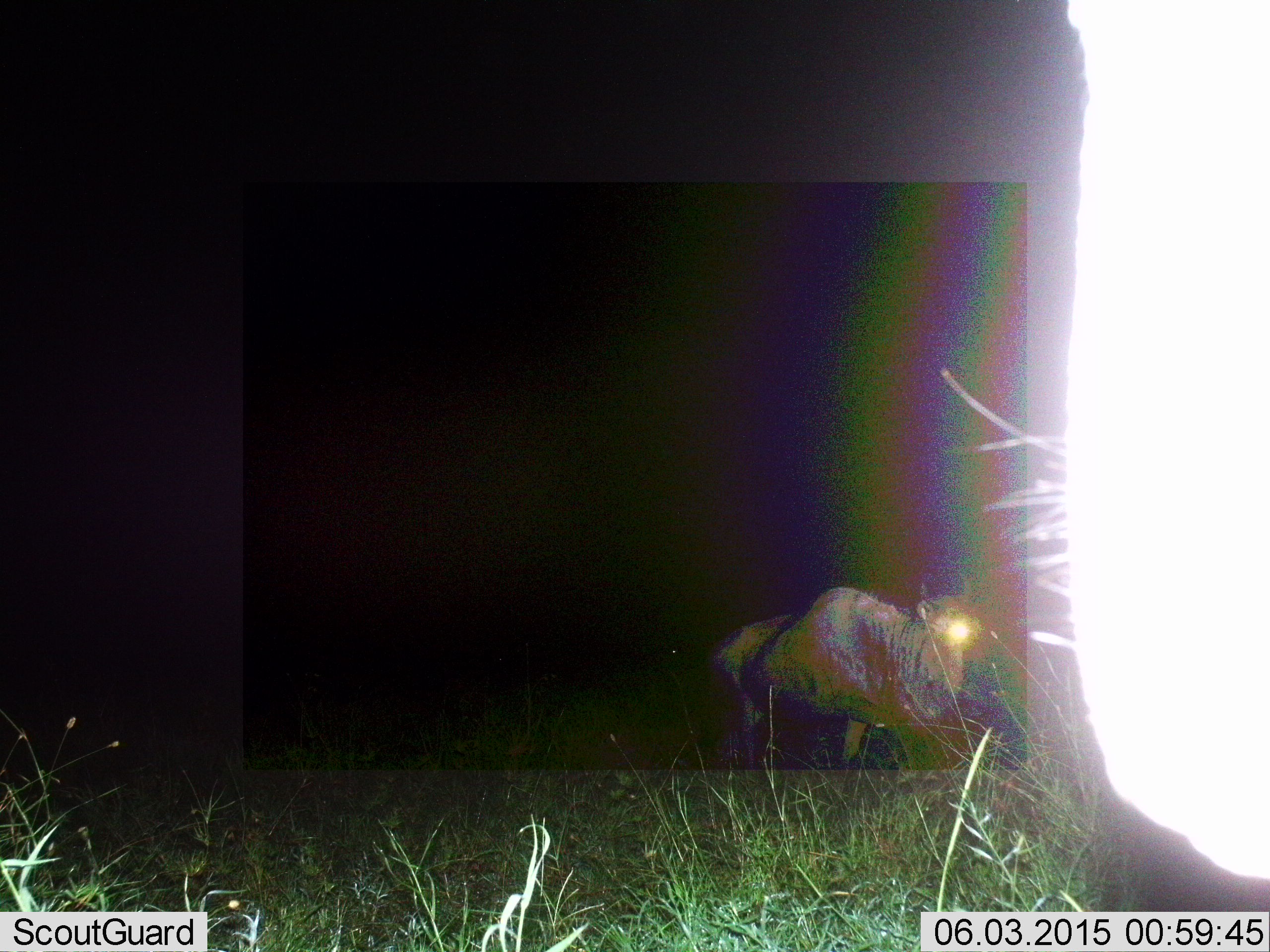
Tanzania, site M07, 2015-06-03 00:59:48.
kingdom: Animalia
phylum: Chordata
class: Mammalia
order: Artiodactyla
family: Bovidae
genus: Connochaetes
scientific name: Connochaetes taurinus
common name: blue wildebeest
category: wildebeest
Wildebeest (blue wildebeest) (Connochaetes taurinus), count 2. Behavior (volunteer vote fractions): standing 70%, resting 0%, moving 60%, interacting 0%. Young present (vote fraction): 0%. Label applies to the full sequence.